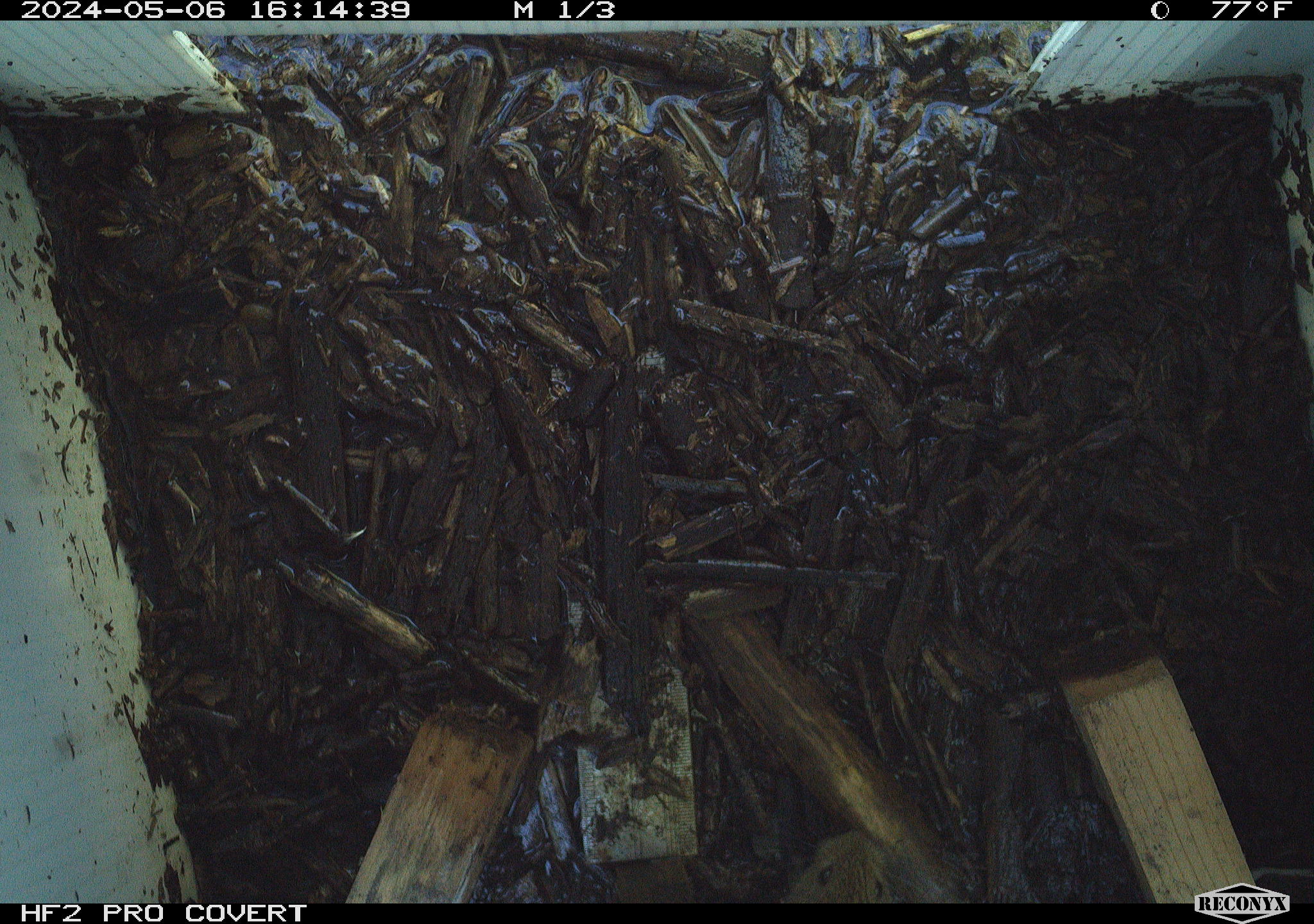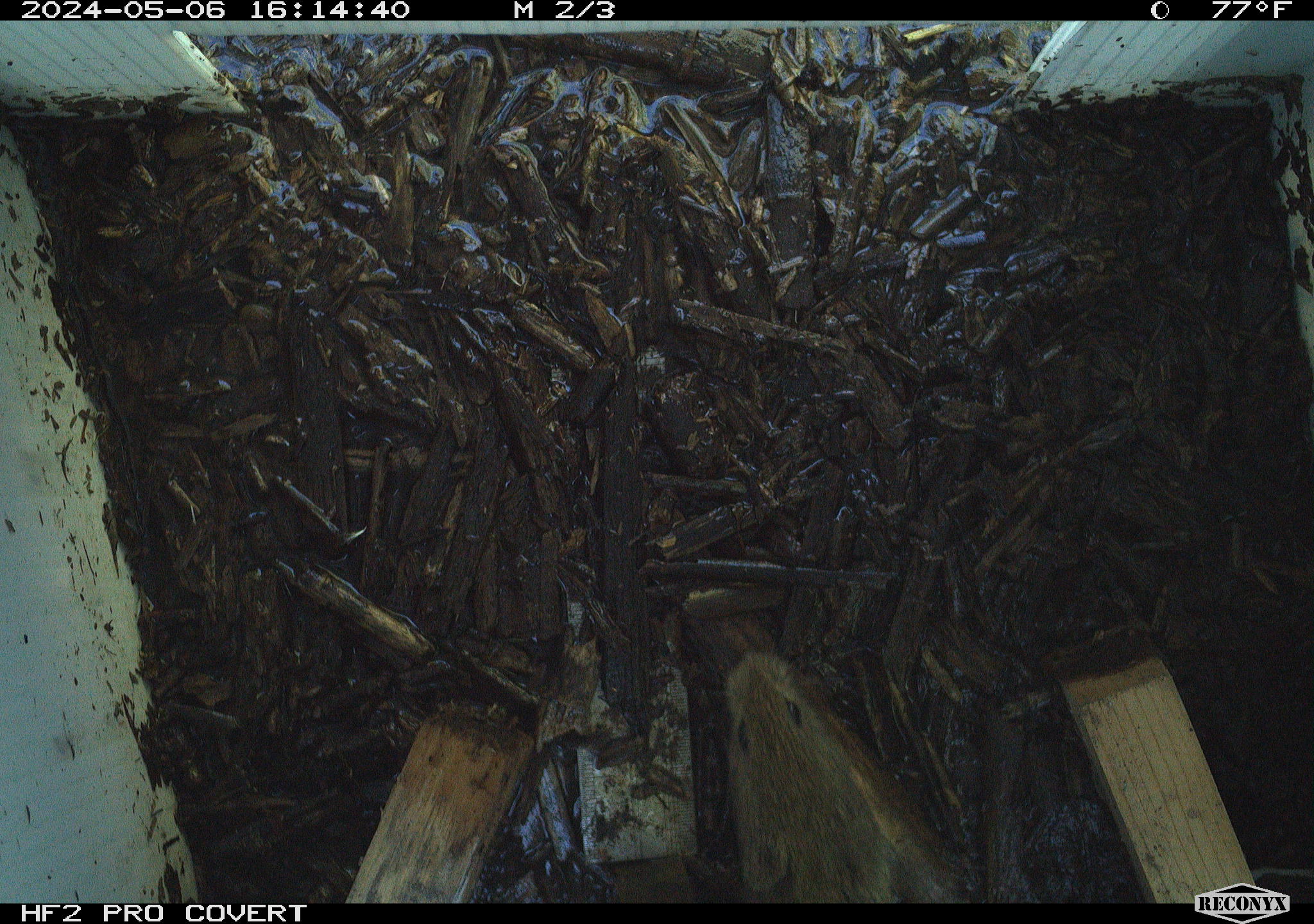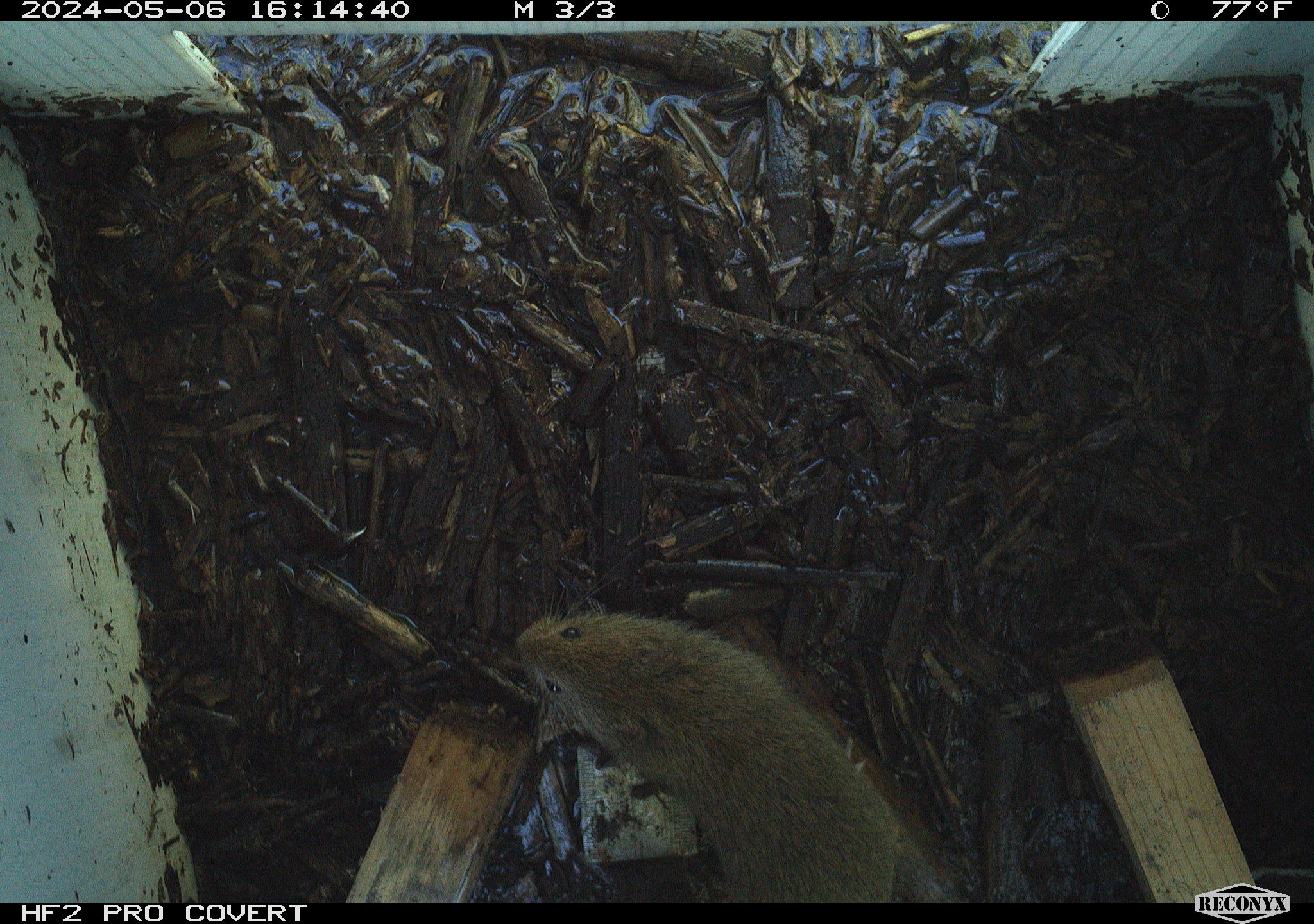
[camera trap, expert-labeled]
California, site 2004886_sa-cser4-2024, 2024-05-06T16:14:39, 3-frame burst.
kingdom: Animalia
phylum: Chordata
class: Reptilia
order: Squamata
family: Phrynosomatidae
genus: Sceloporus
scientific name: Sceloporus occidentalis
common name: western fence lizard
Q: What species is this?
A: Western fence lizard (Sceloporus occidentalis).